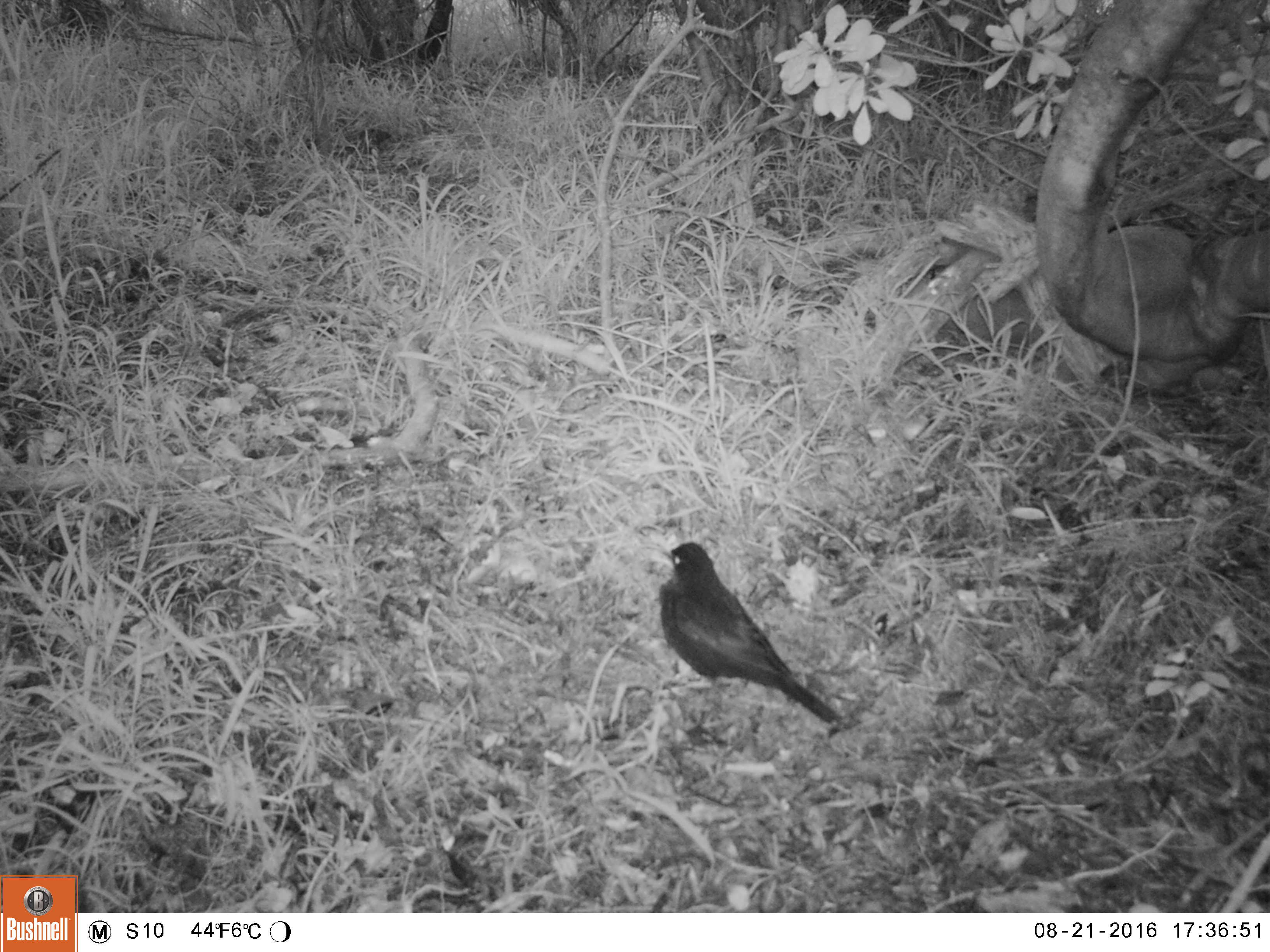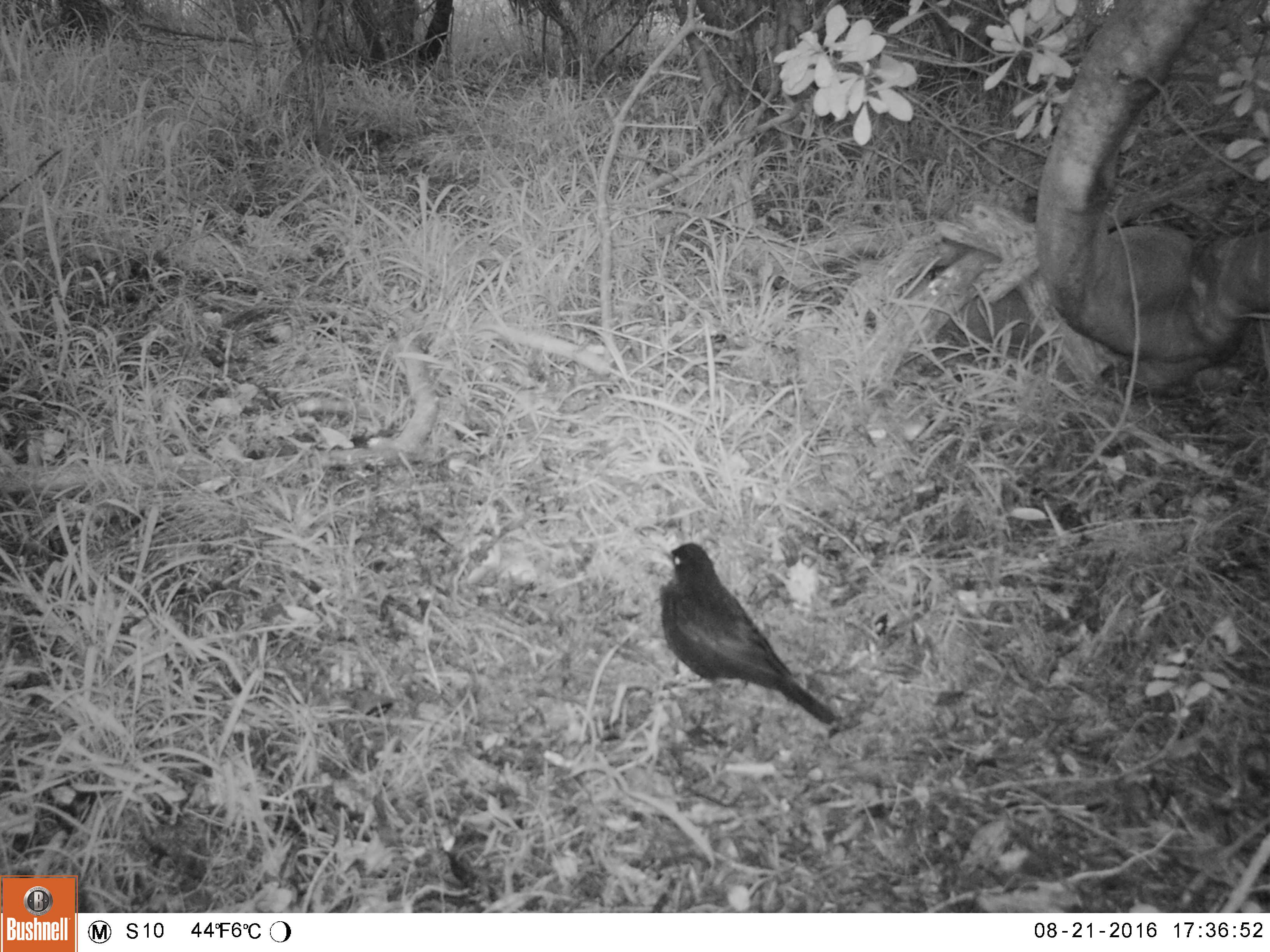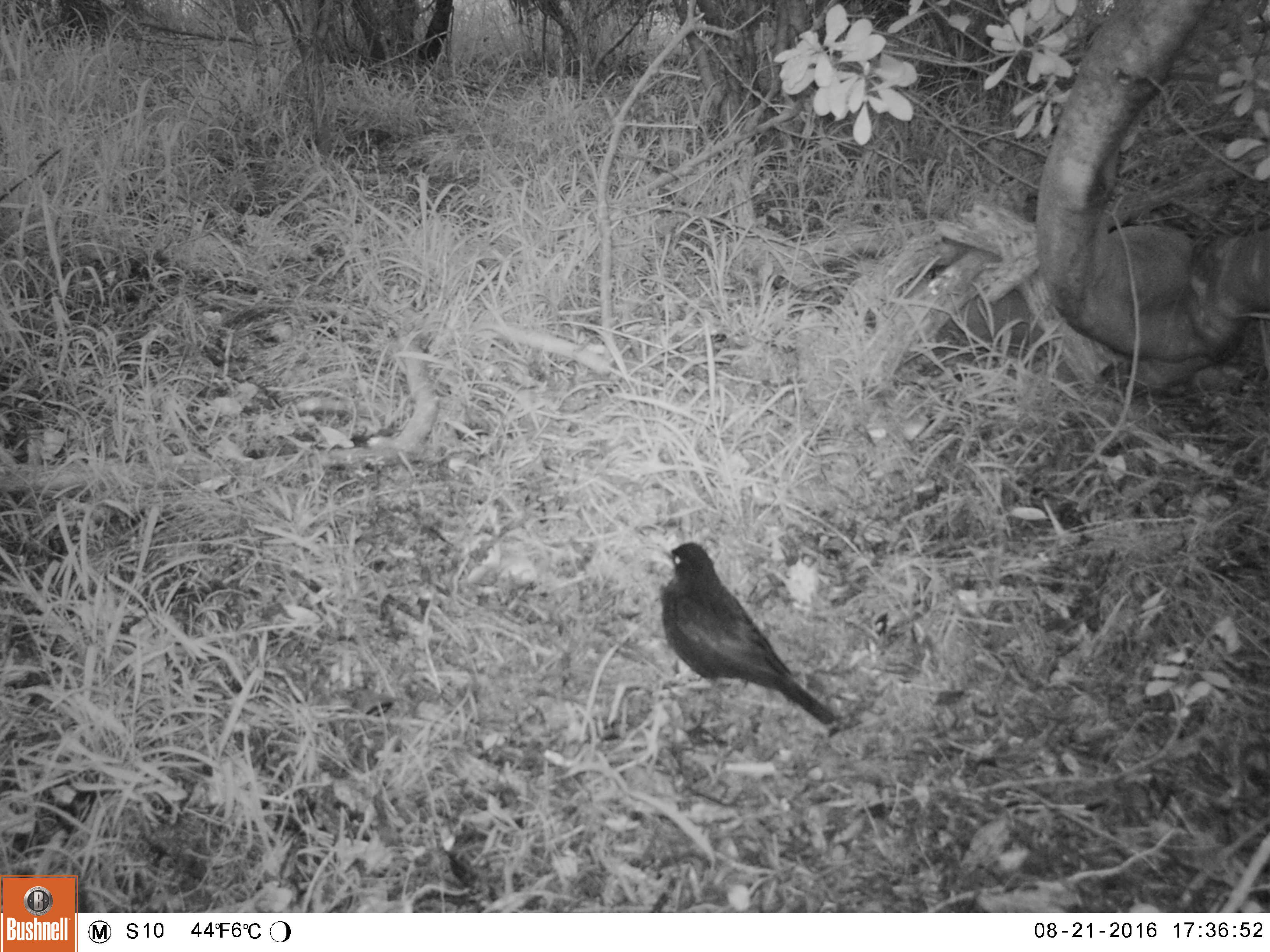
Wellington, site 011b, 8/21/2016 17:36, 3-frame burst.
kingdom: Animalia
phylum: Chordata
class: Aves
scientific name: Aves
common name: bird